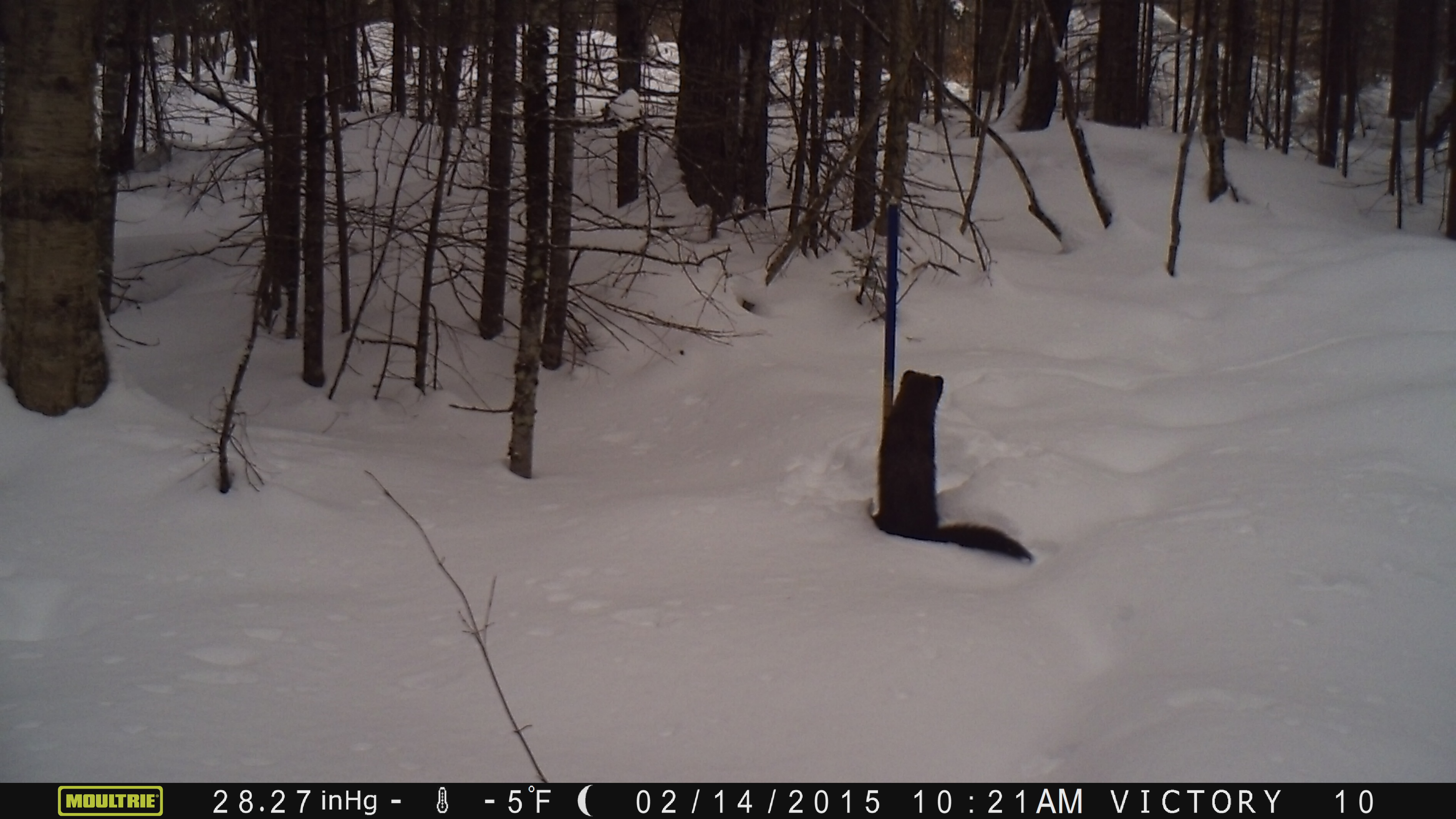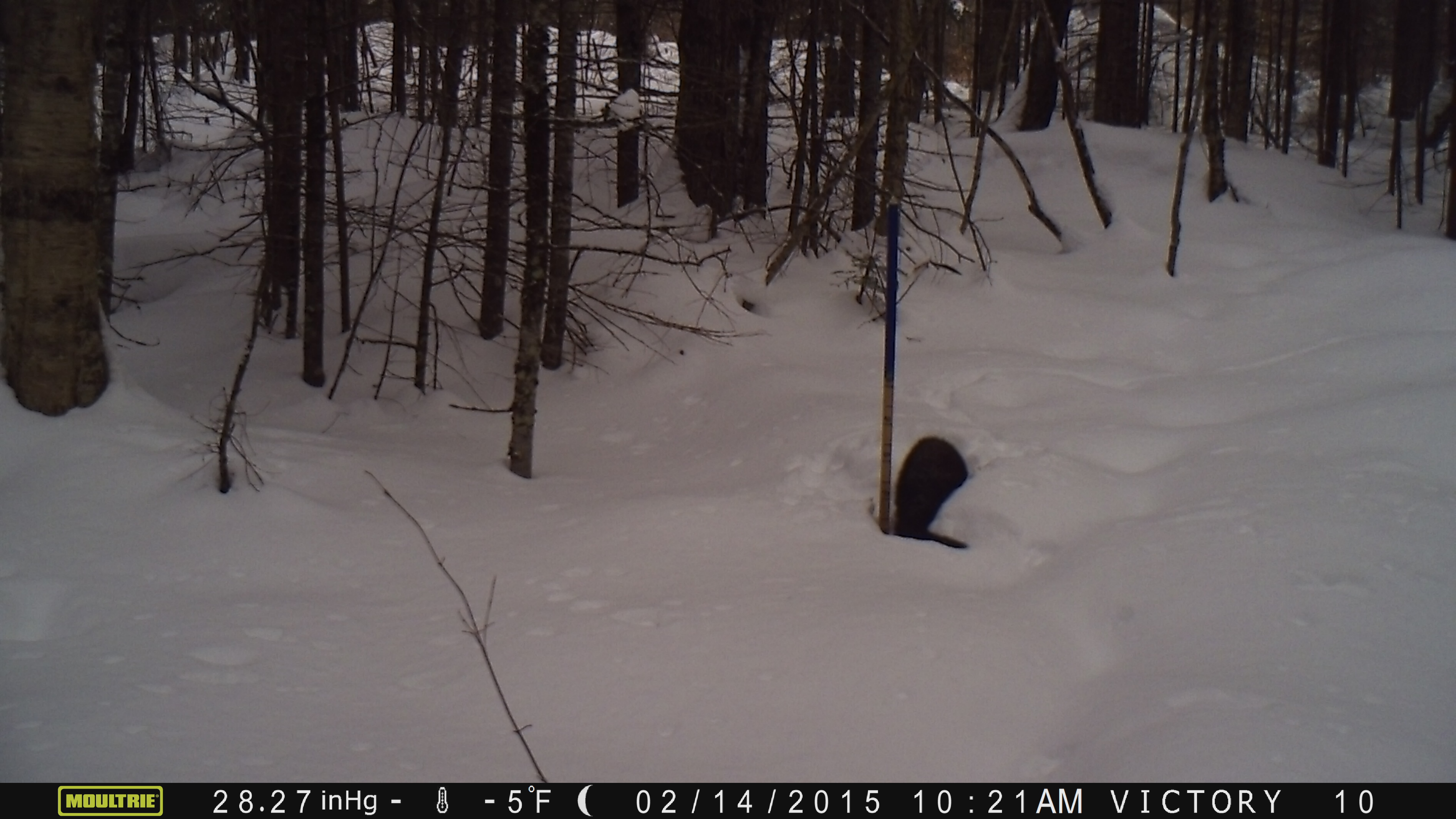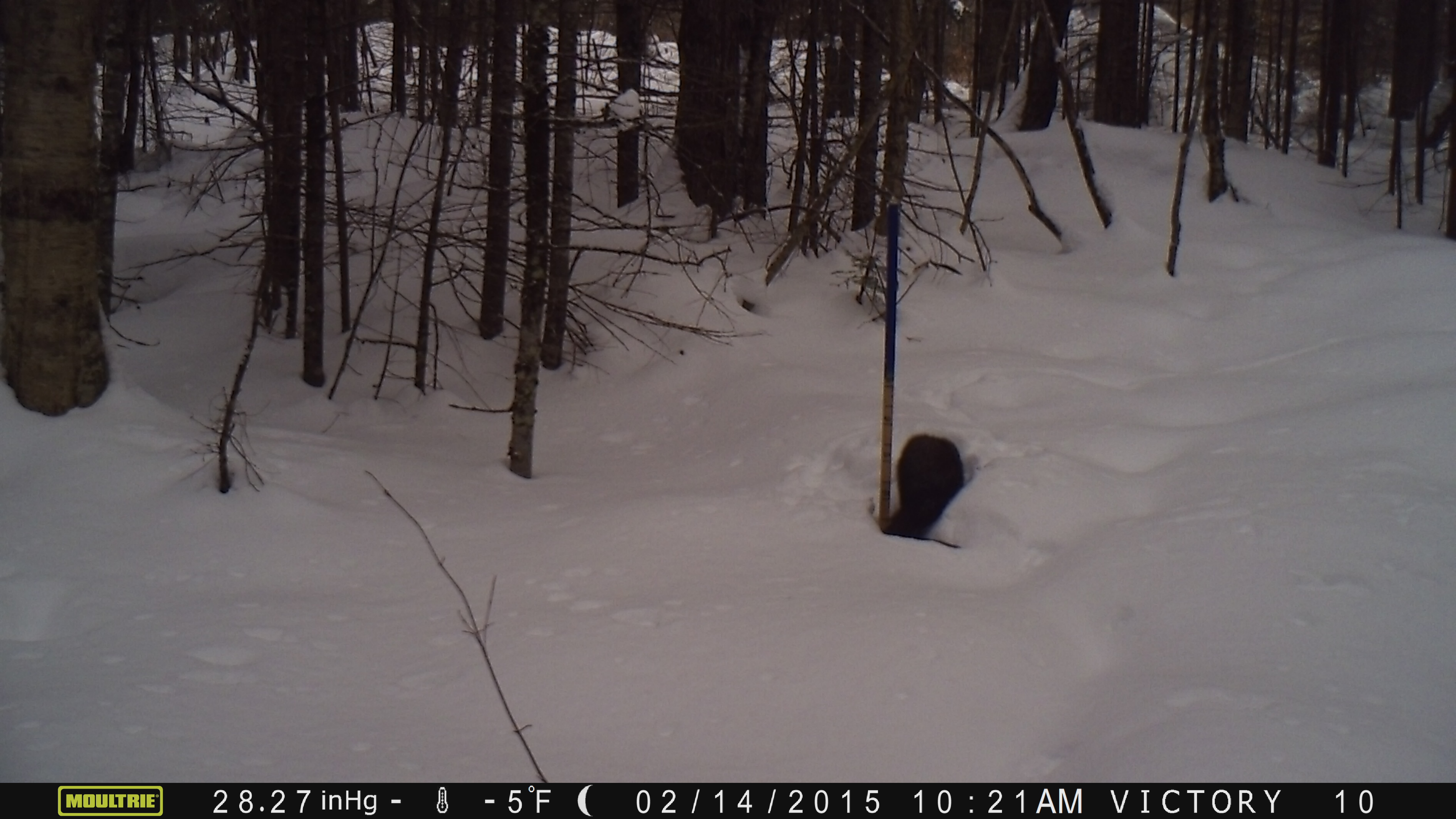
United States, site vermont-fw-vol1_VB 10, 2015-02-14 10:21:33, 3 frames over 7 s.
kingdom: Animalia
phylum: Chordata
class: Mammalia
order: Carnivora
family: Mustelidae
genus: Pekania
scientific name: Pekania pennanti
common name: fisher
Fisher (Pekania pennanti).